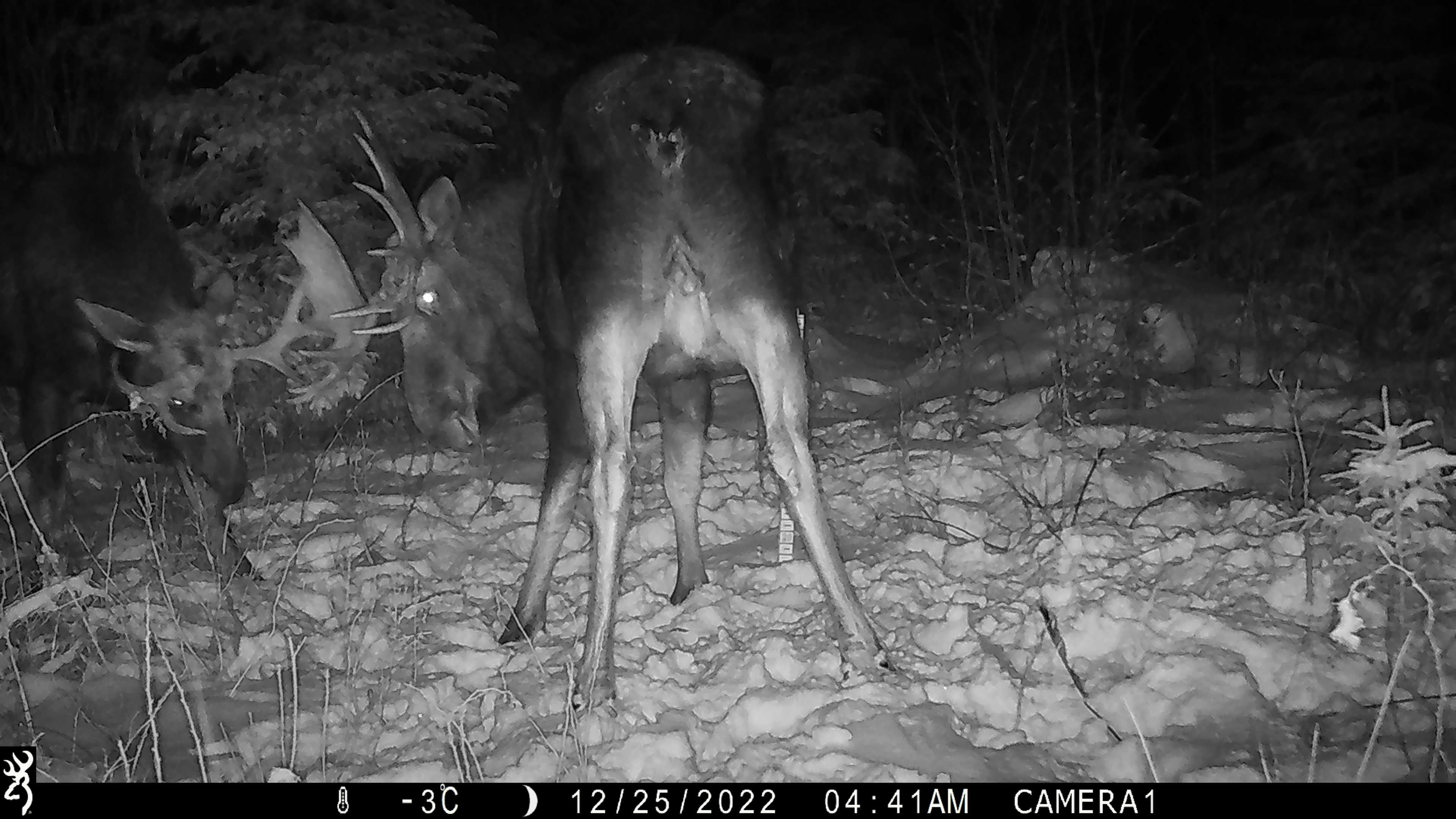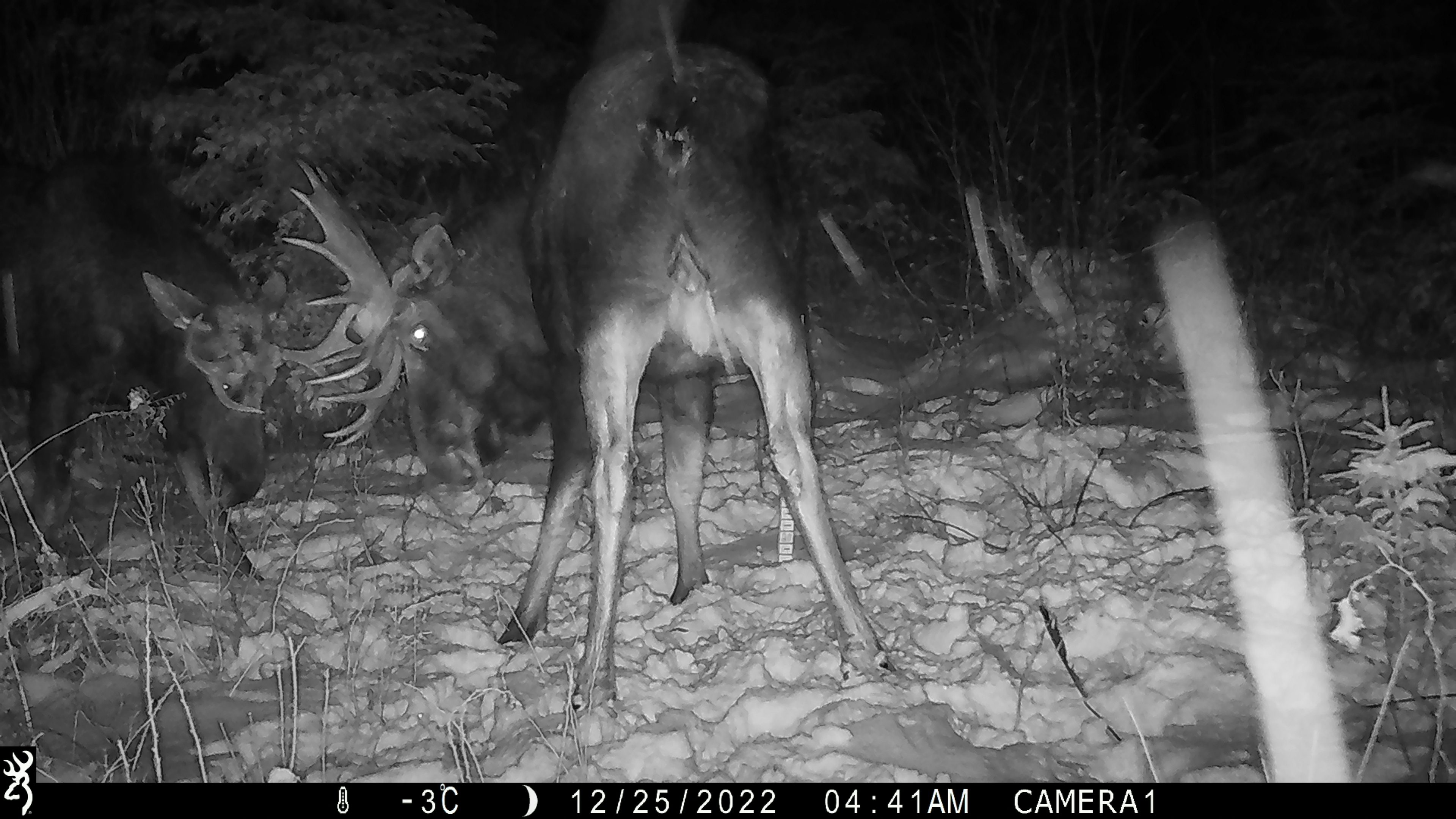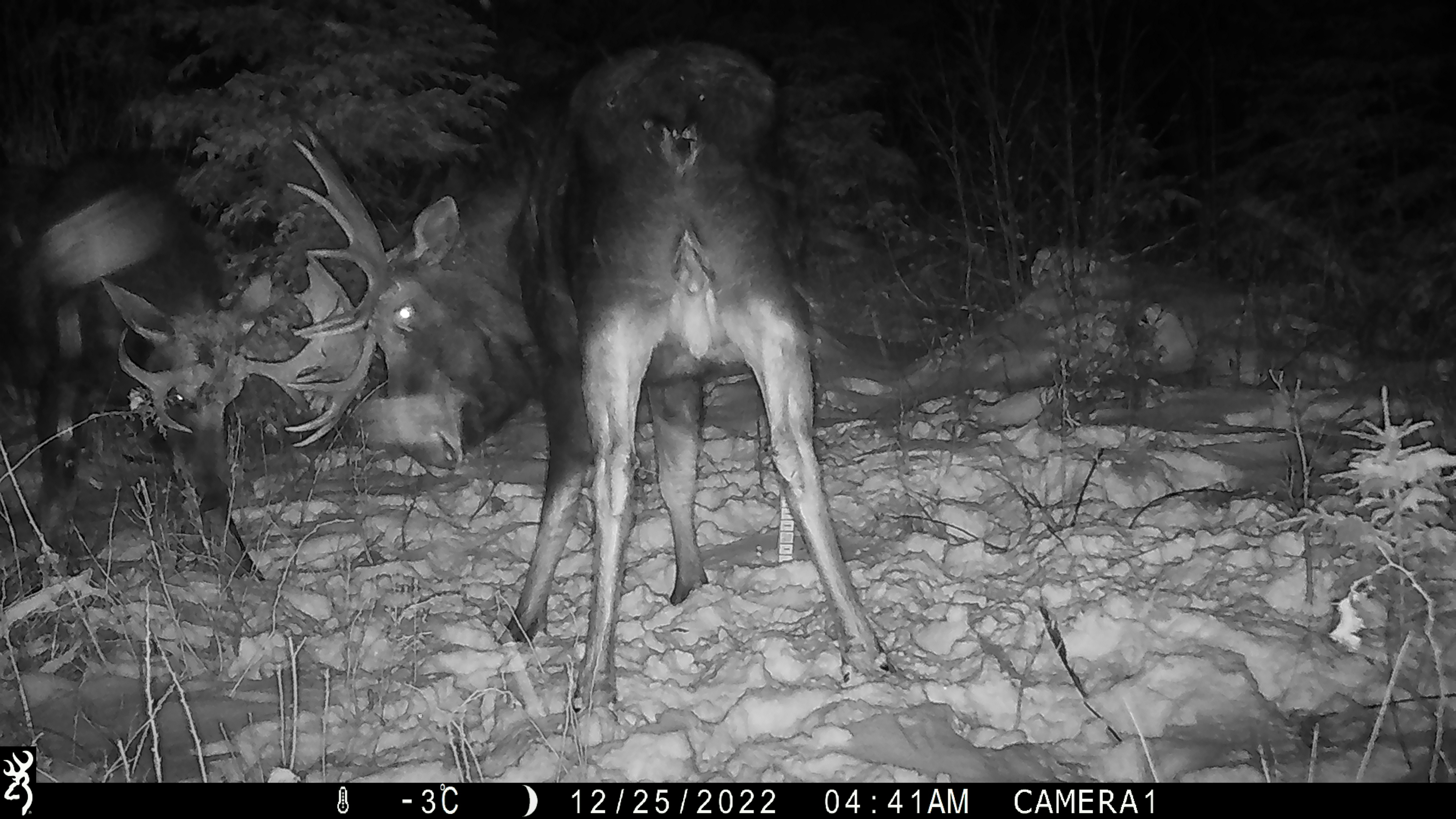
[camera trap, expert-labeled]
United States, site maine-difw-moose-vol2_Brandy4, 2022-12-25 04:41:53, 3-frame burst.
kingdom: Animalia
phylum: Chordata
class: Mammalia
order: Artiodactyla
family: Cervidae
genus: Alces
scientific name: Alces alces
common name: moose